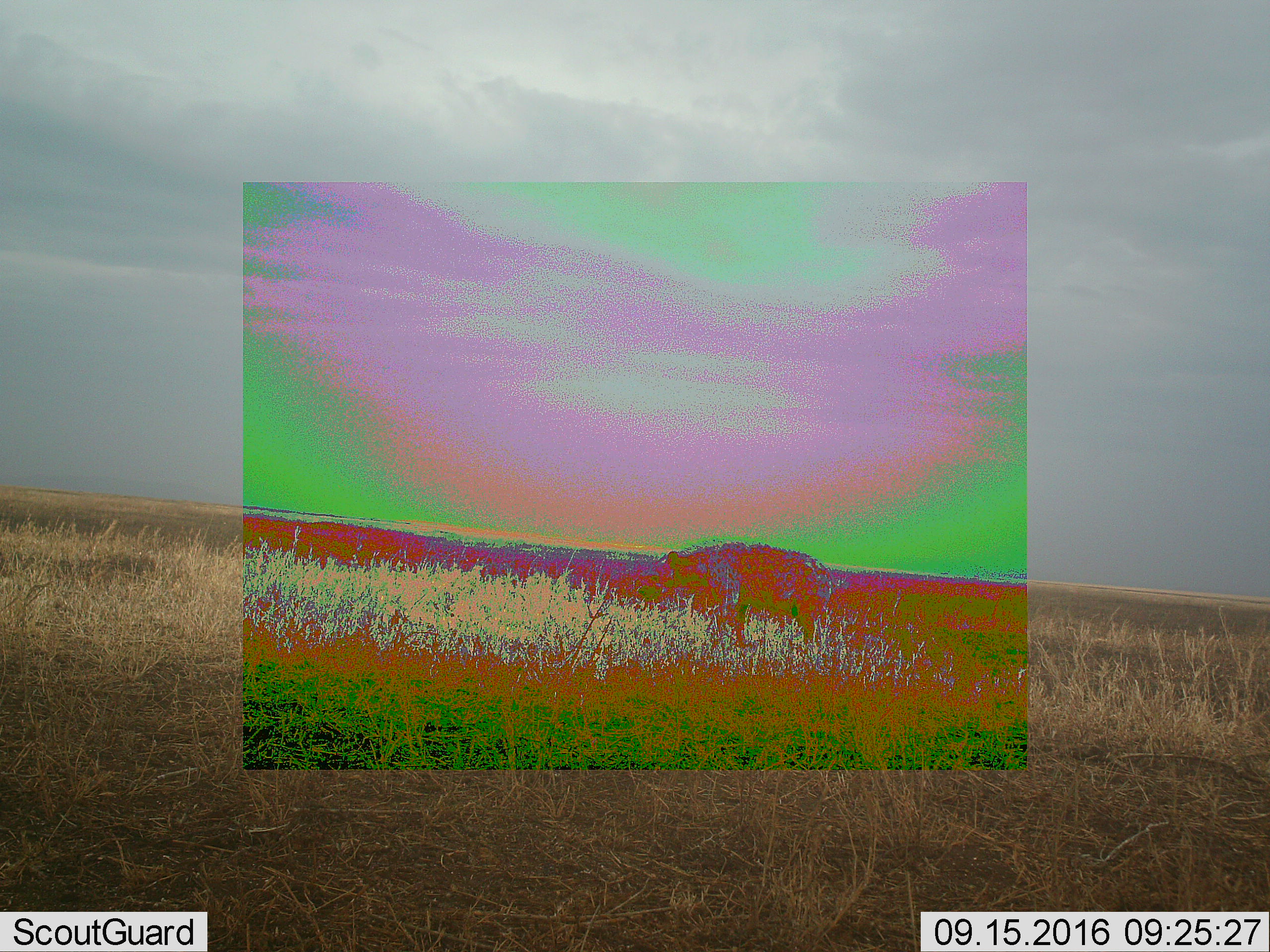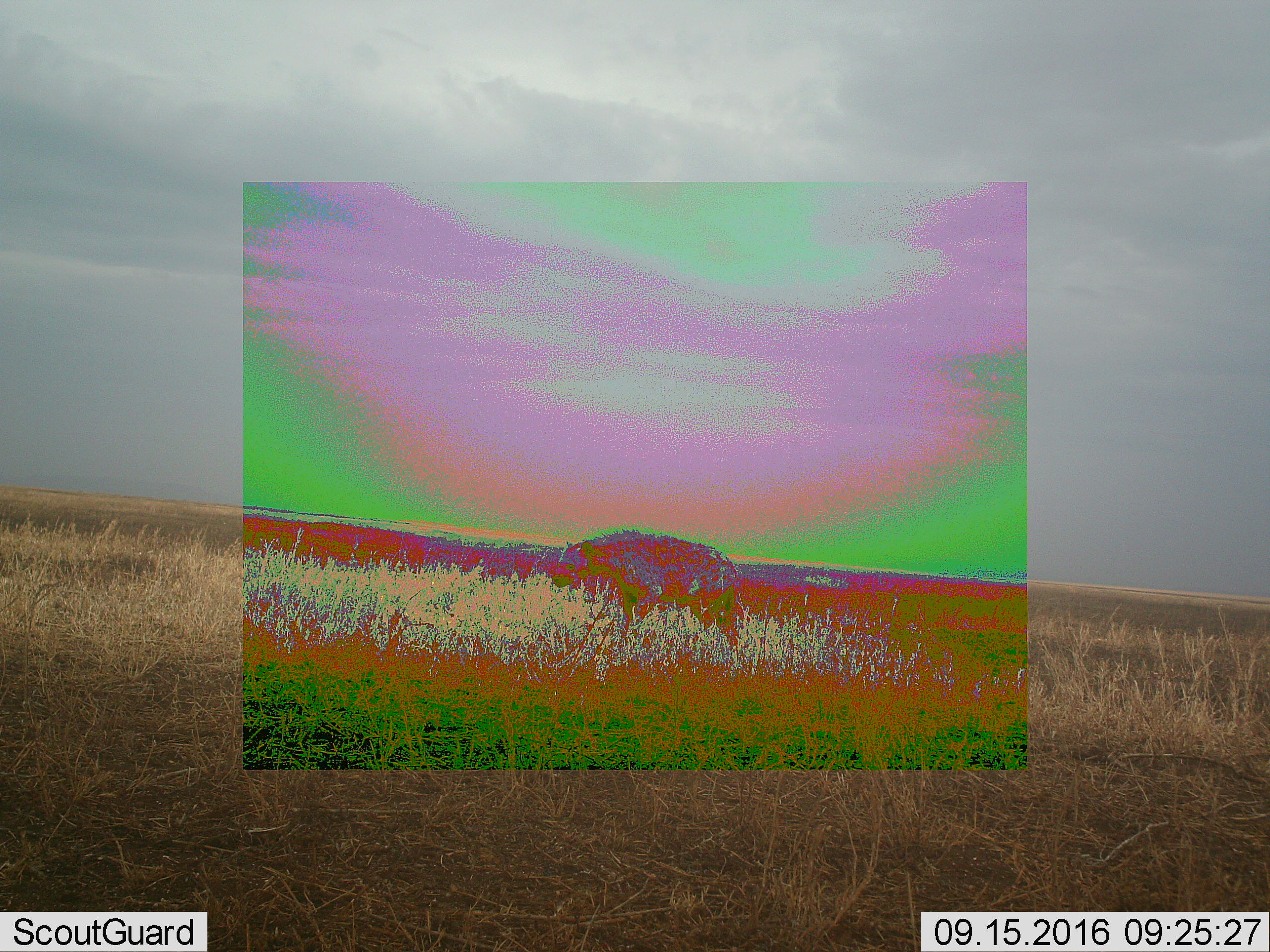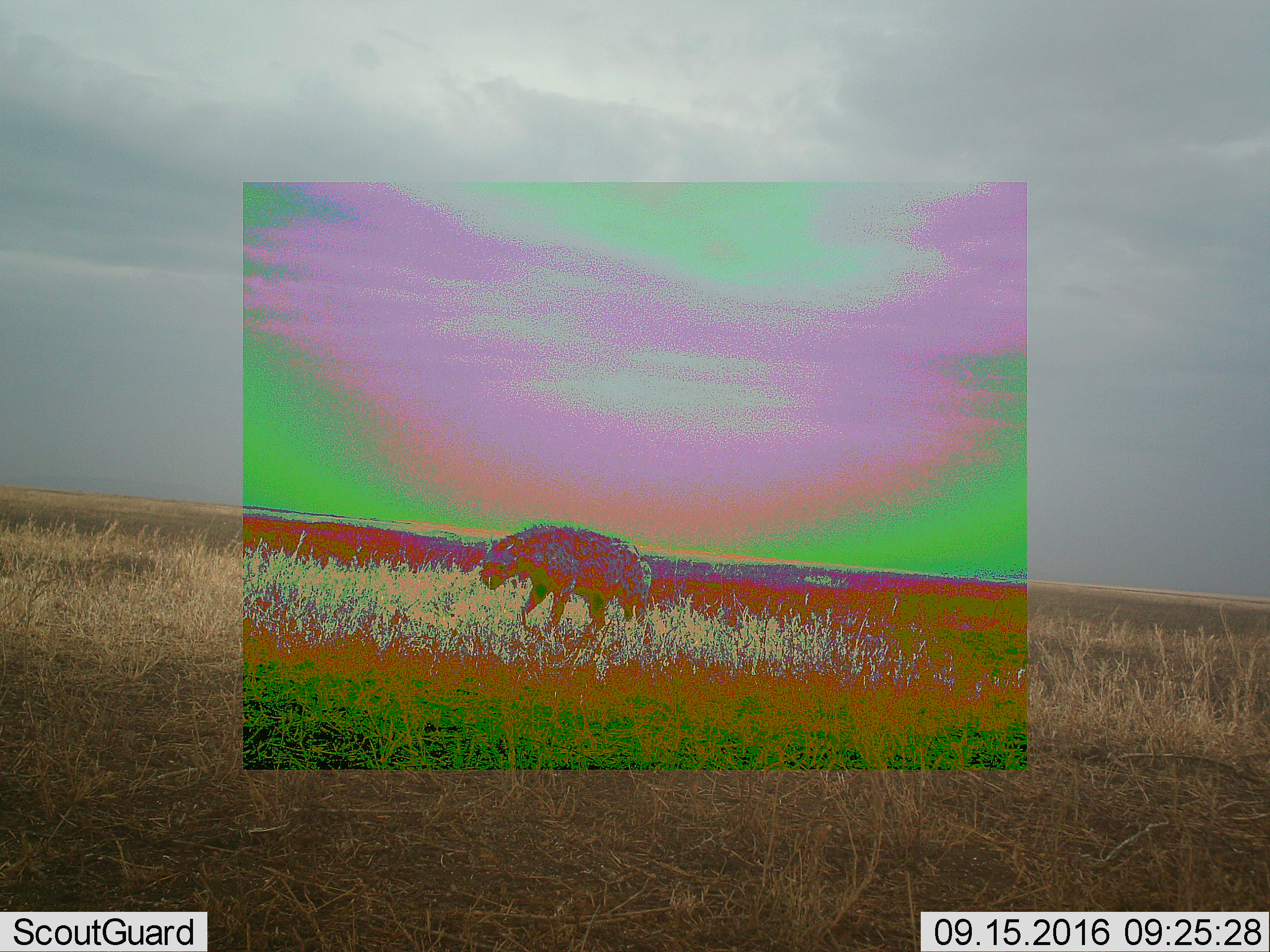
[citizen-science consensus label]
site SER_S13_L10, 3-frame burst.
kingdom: Animalia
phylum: Chordata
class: Mammalia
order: Carnivora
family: Hyaenidae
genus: Crocuta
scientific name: Crocuta crocuta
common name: spotted hyena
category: hyenaspotted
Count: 1.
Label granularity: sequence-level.